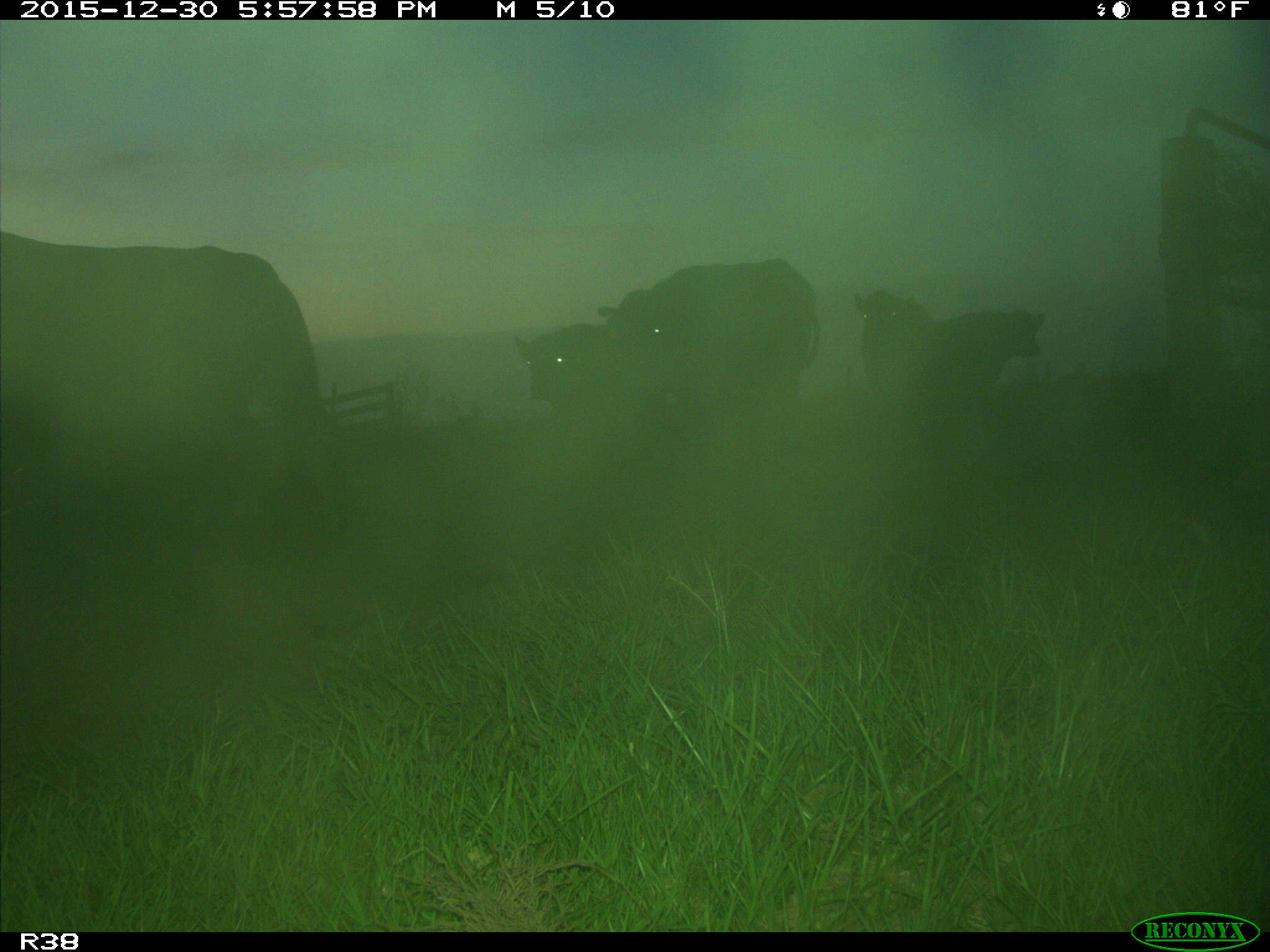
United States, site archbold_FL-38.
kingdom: Animalia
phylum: Chordata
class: Mammalia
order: Artiodactyla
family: Bovidae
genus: Bos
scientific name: Bos taurus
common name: domestic cow